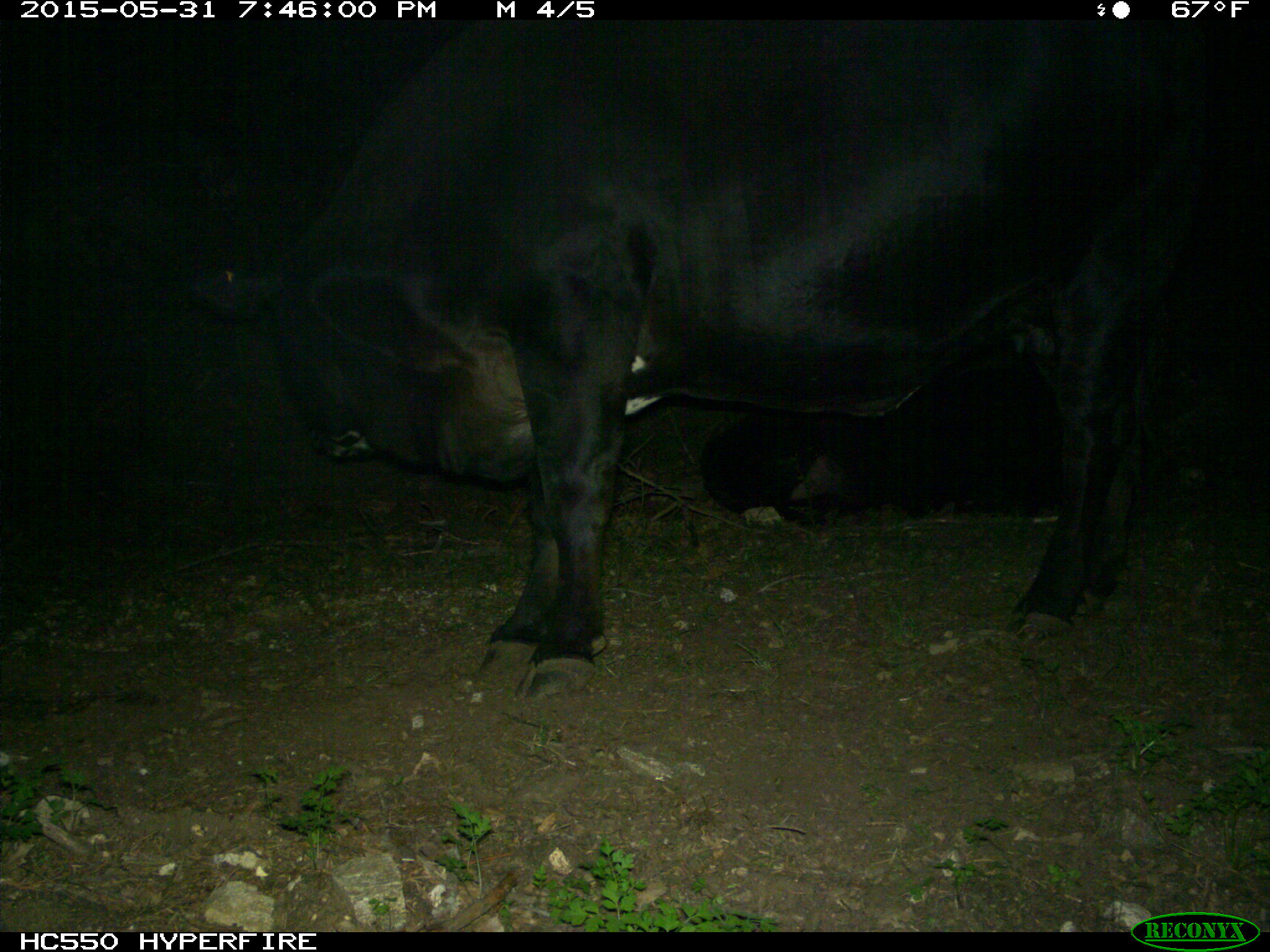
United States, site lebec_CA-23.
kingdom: Animalia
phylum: Chordata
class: Mammalia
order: Artiodactyla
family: Bovidae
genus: Bos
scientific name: Bos taurus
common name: domestic cow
Bos taurus (domestic cow).